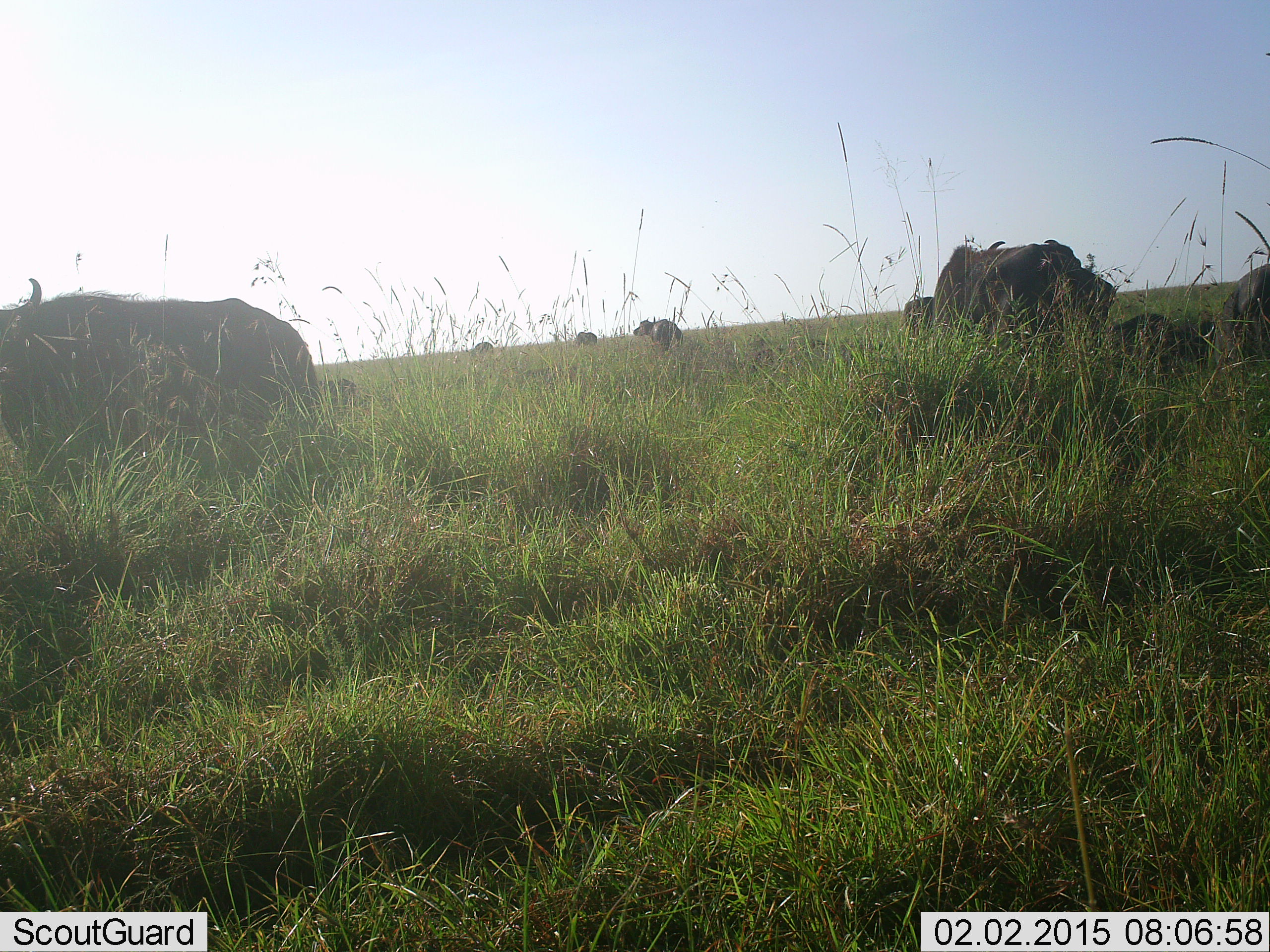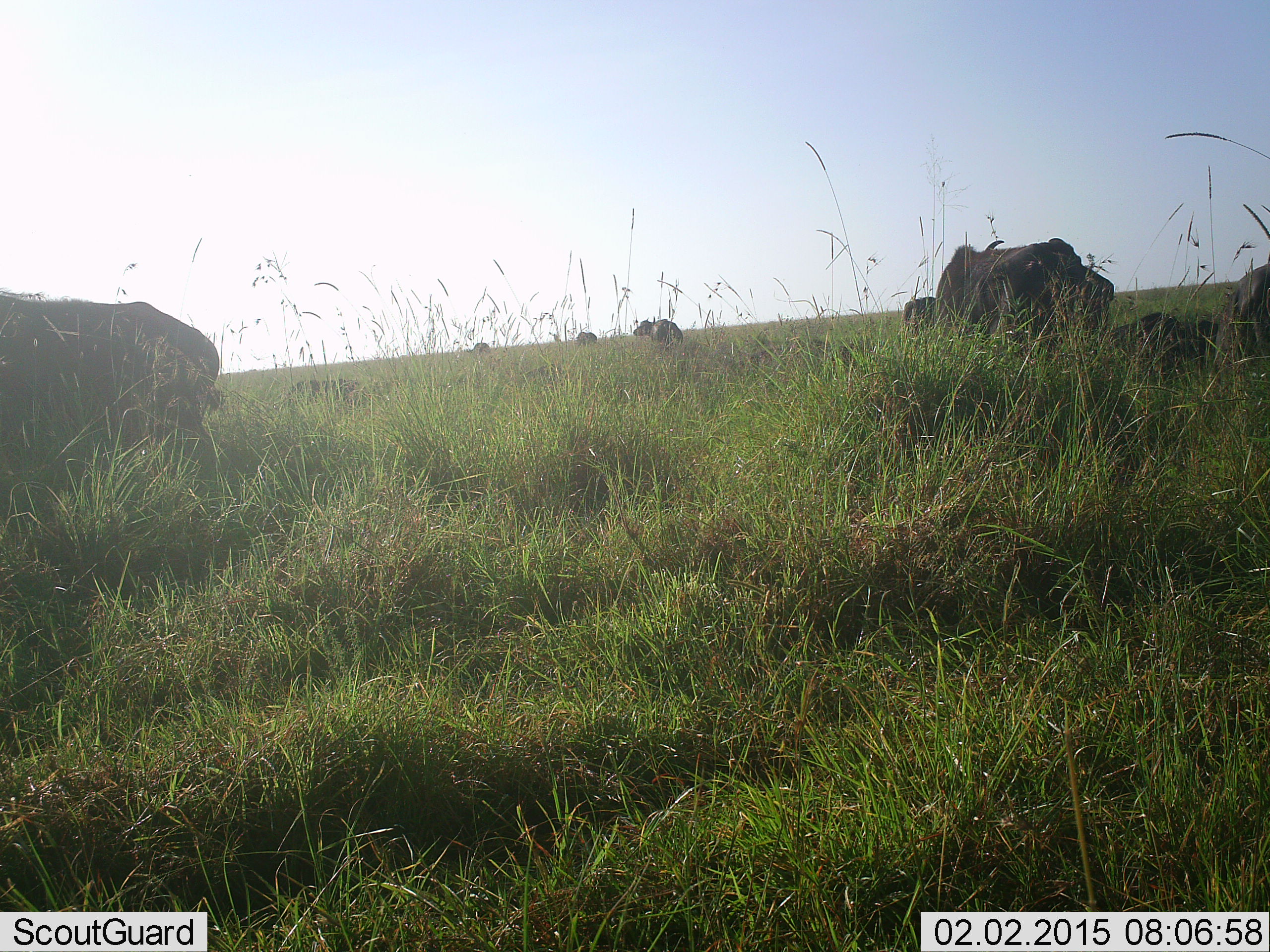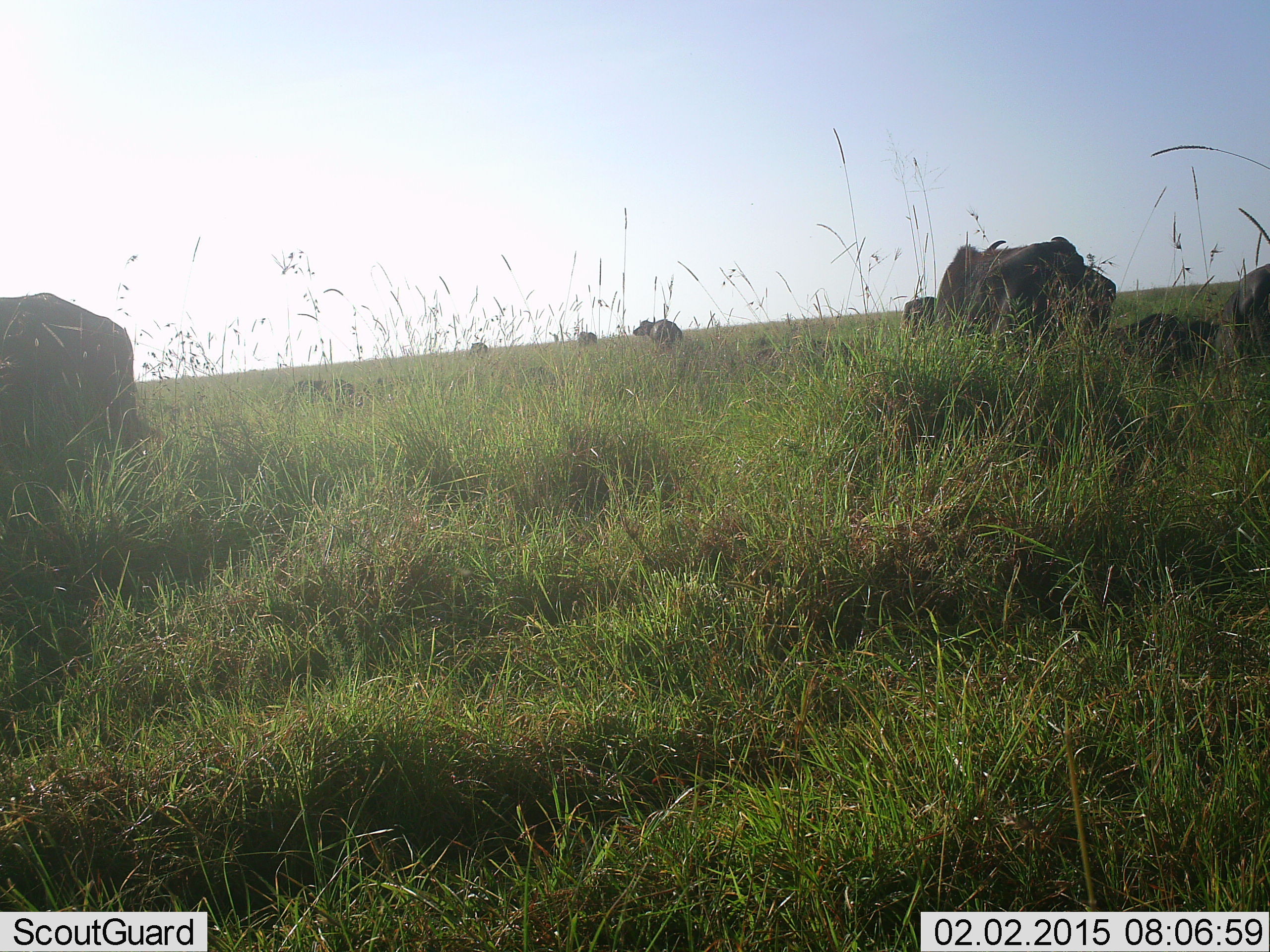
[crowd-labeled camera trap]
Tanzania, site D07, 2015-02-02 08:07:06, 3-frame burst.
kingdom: Animalia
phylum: Chordata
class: Mammalia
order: Artiodactyla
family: Bovidae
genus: Syncerus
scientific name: Syncerus caffer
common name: cape buffalo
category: buffalo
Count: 8.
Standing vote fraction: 60%.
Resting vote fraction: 30%.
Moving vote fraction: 70%.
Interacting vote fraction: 0%.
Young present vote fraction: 30%.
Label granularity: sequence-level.